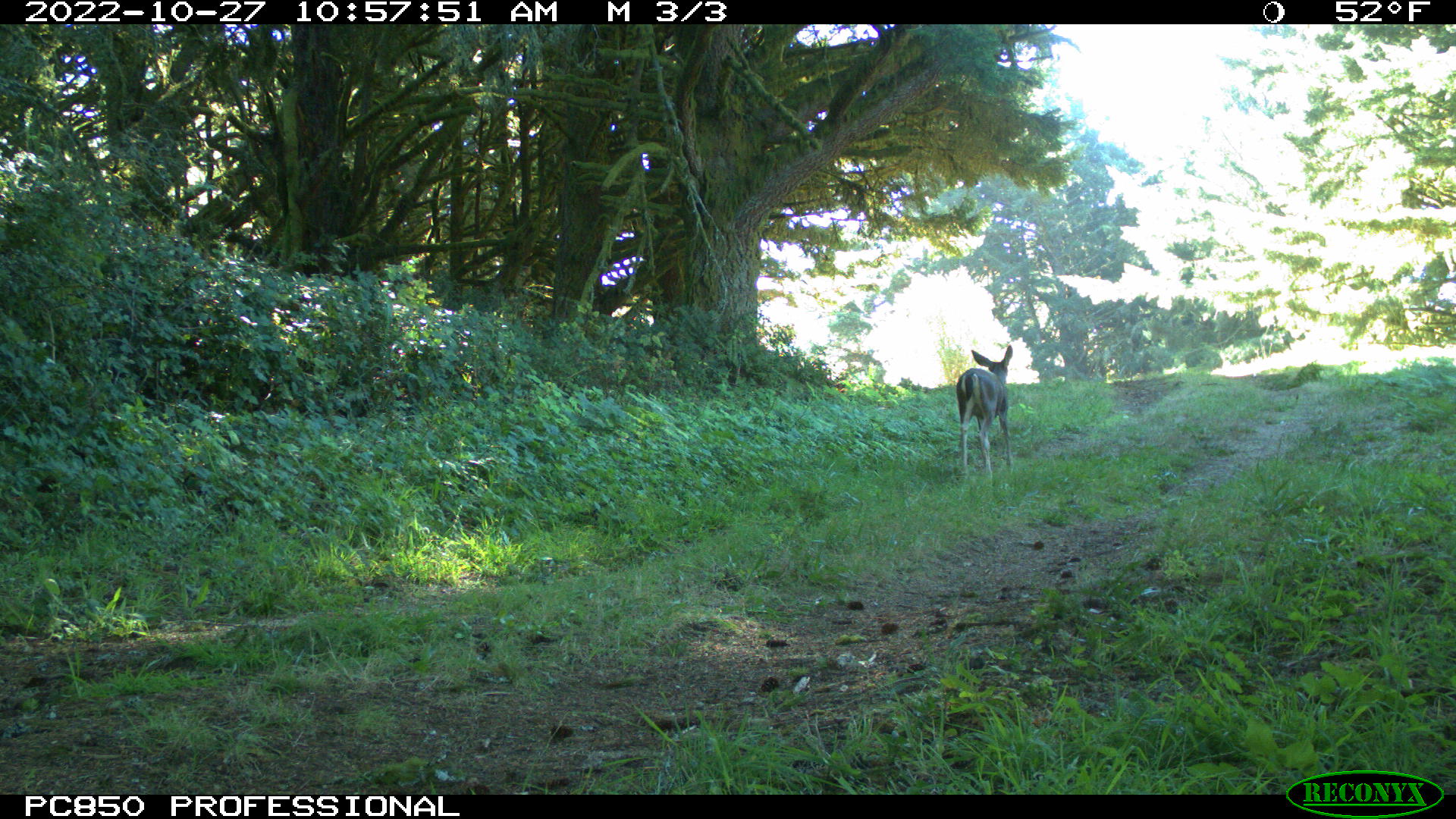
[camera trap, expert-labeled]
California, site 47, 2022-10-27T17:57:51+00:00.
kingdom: Animalia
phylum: Chordata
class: Mammalia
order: Artiodactyla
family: Cervidae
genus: Odocoileus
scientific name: Odocoileus hemionus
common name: mule deer